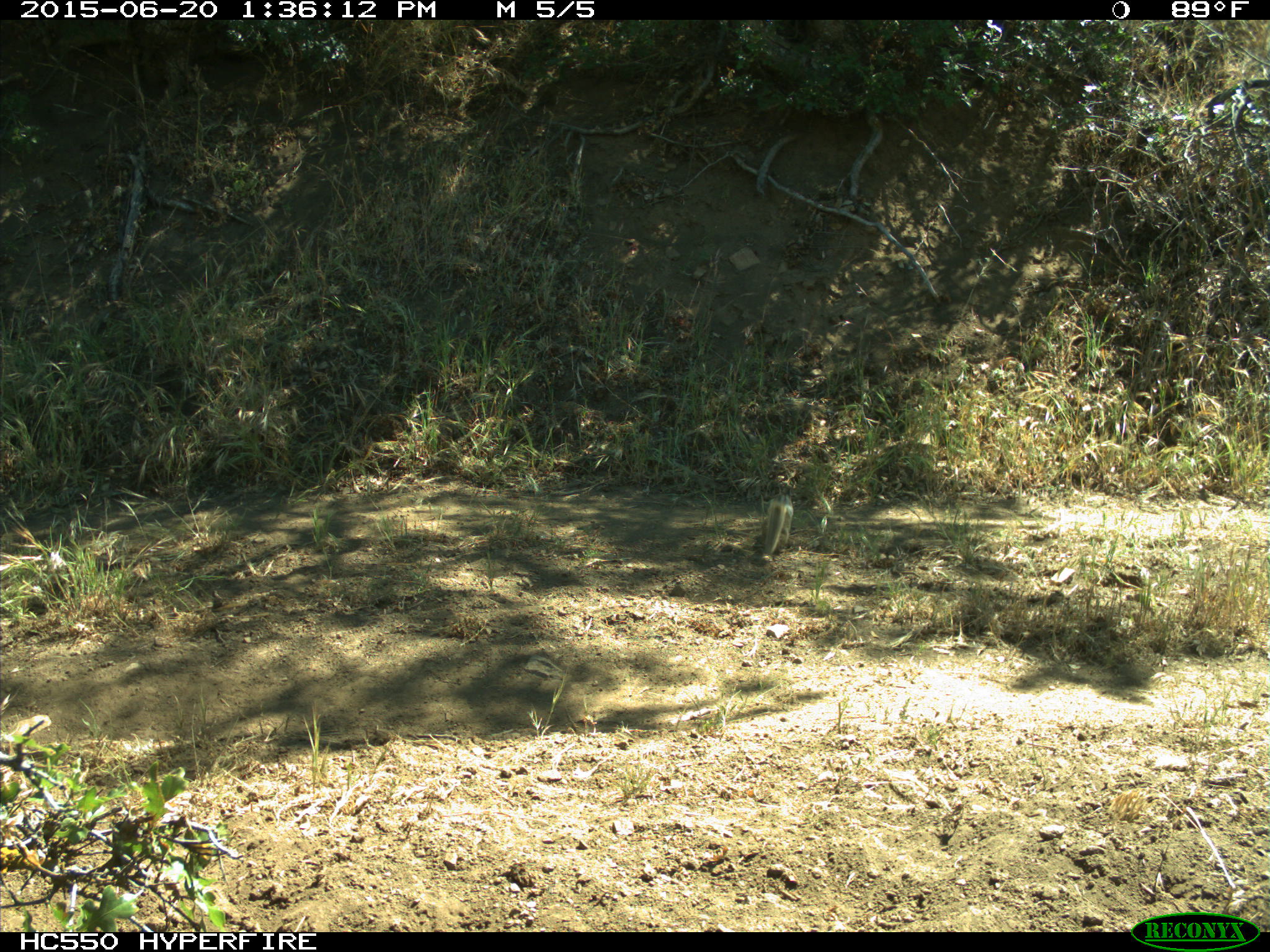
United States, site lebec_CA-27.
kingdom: Animalia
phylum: Chordata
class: Mammalia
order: Rodentia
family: Sciuridae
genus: Otospermophilus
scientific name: Otospermophilus beecheyi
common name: california ground squirrel